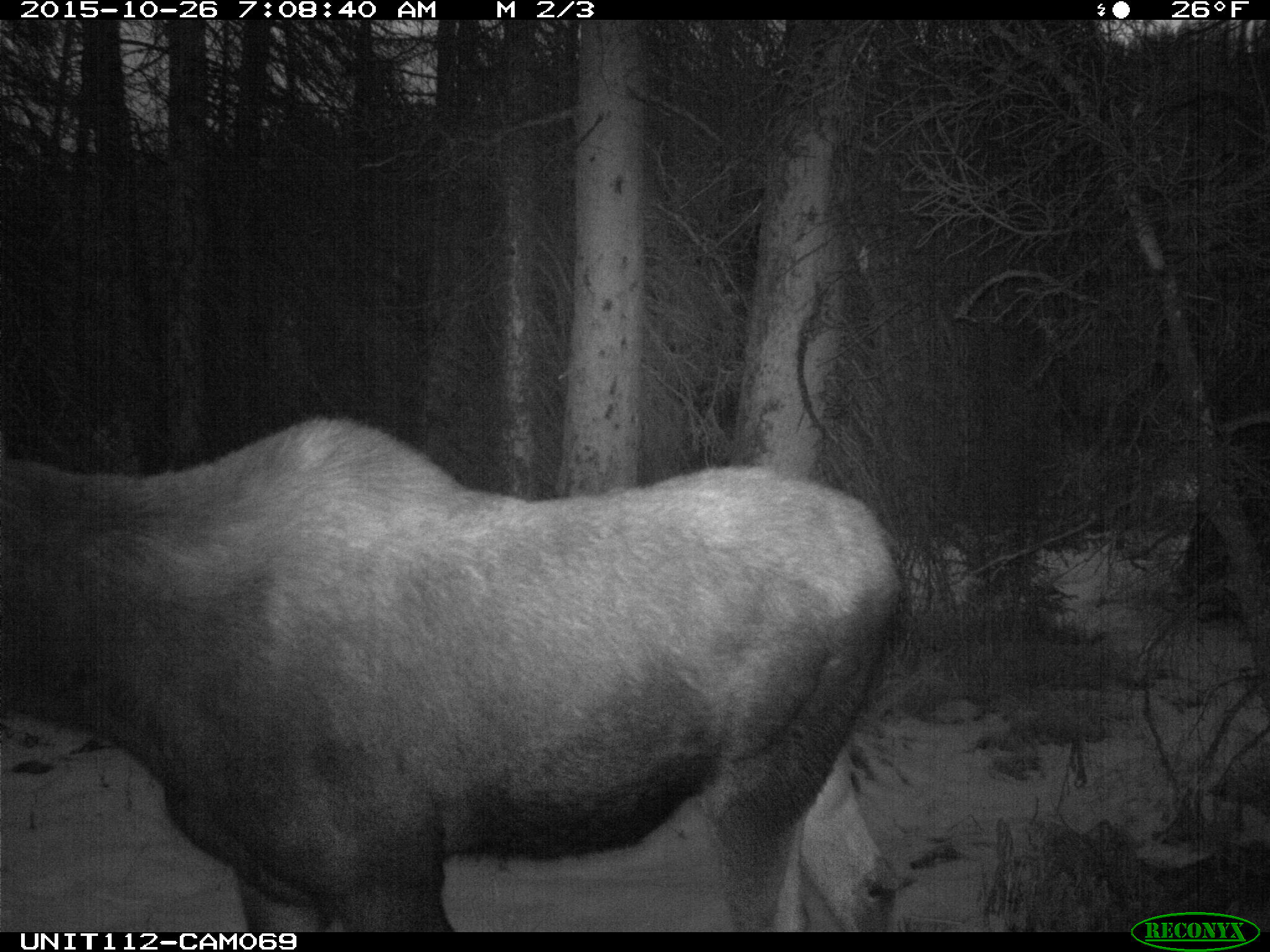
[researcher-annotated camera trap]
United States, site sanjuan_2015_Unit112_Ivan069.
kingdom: Animalia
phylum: Chordata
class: Mammalia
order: Artiodactyla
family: Cervidae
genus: Alces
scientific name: Alces alces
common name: moose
Alces alces (moose).